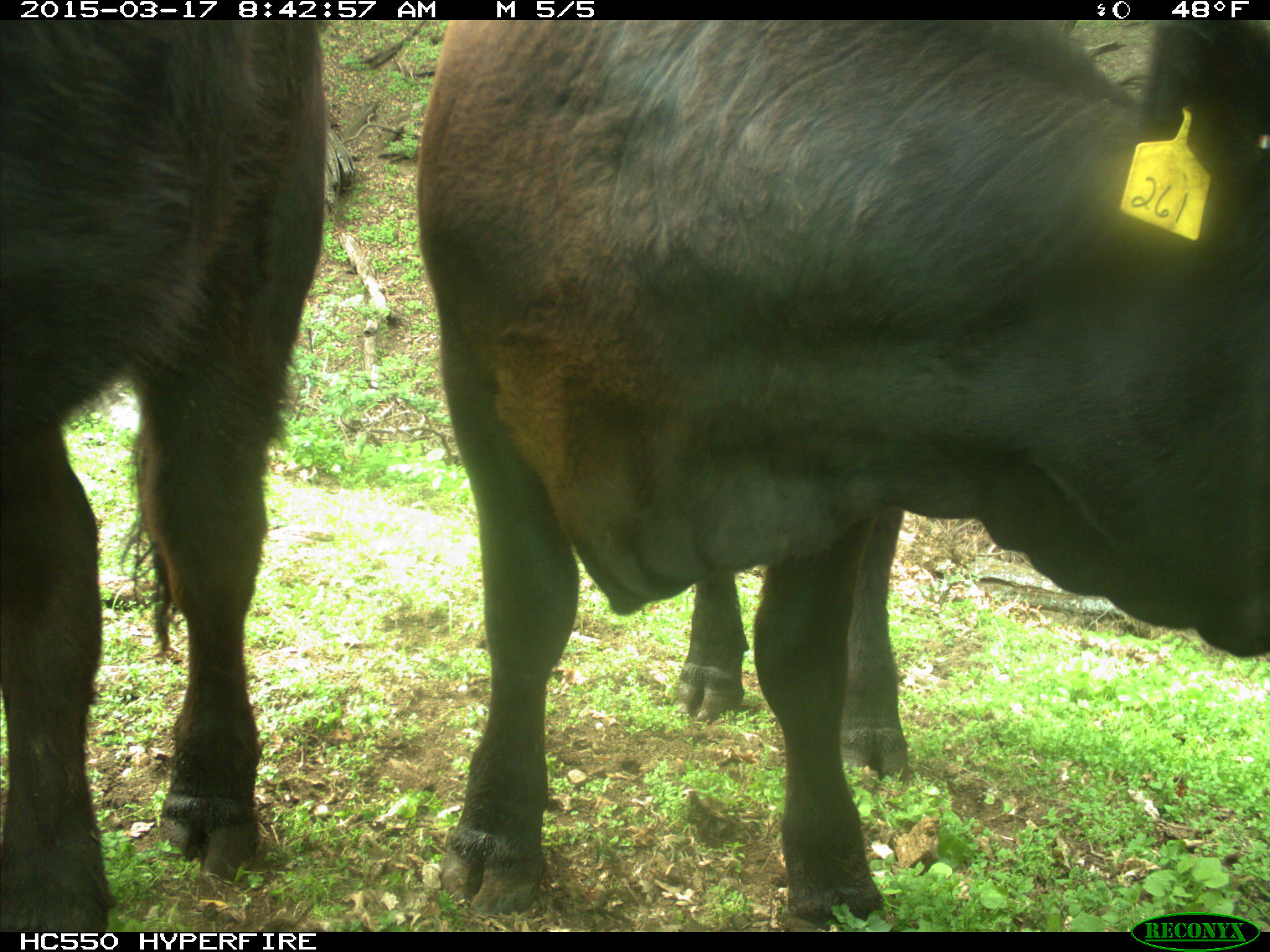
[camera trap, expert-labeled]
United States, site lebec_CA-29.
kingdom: Animalia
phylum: Chordata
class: Mammalia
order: Artiodactyla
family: Bovidae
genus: Bos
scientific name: Bos taurus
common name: domestic cow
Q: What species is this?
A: Bos taurus (domestic cow).